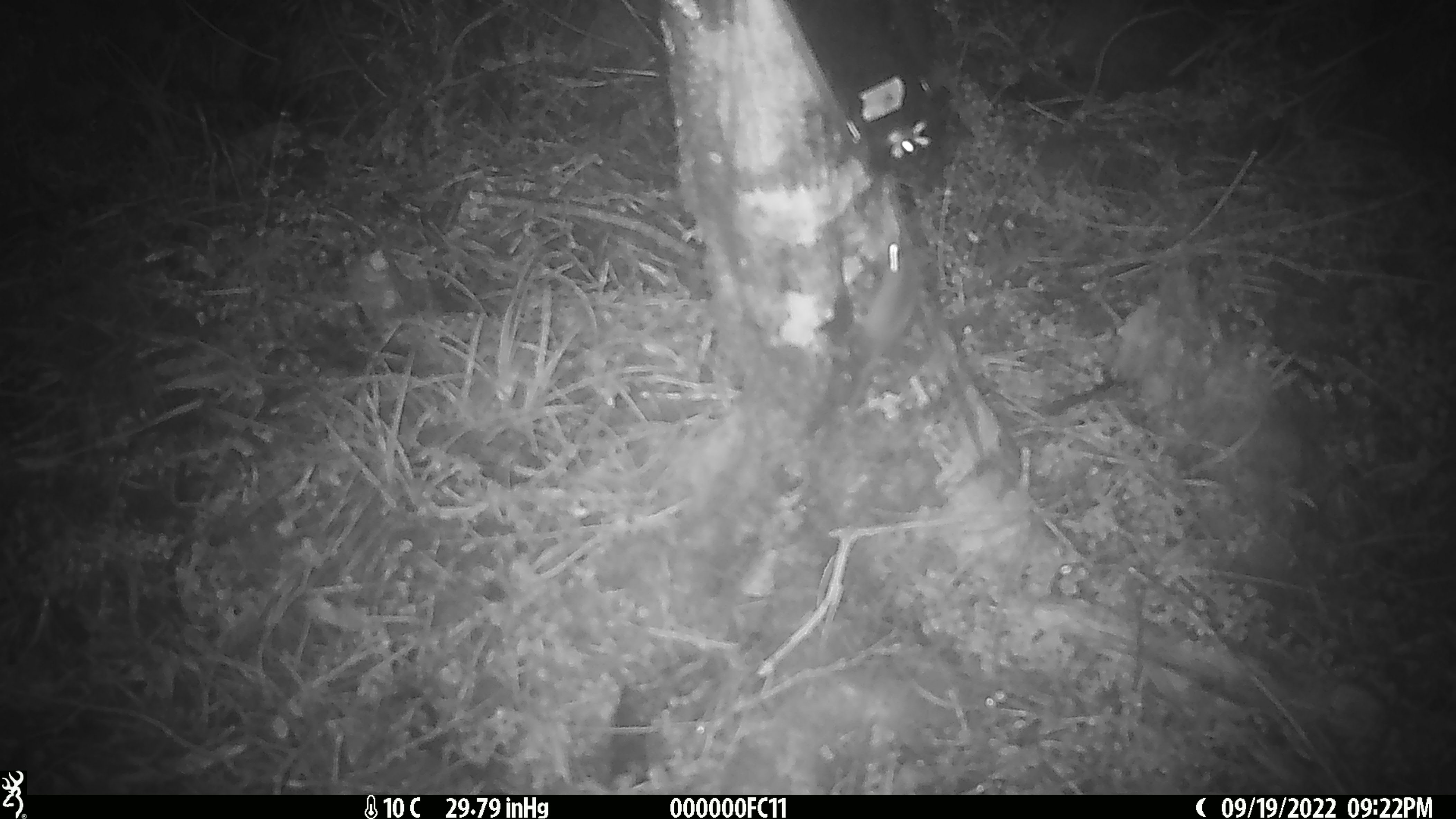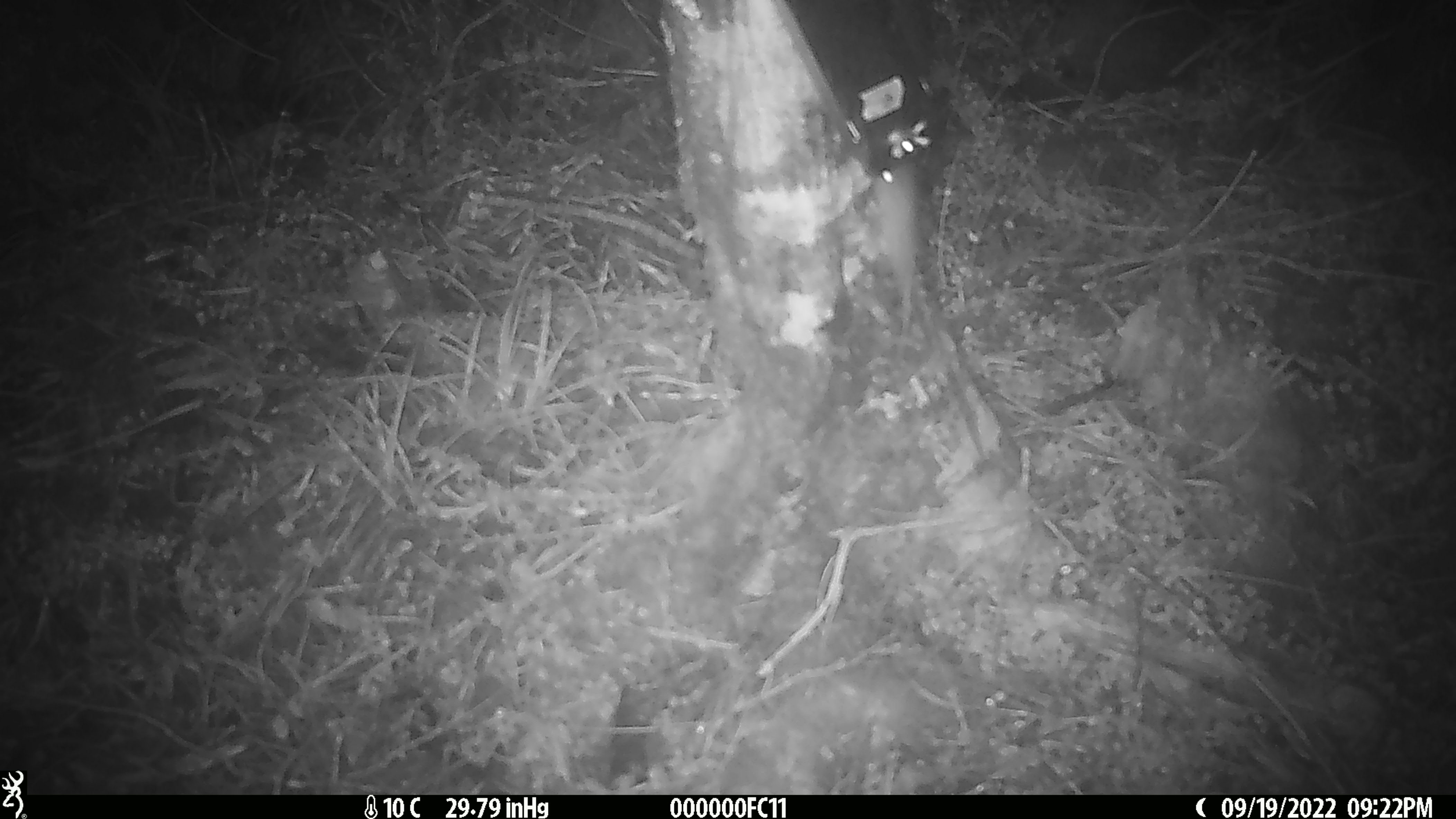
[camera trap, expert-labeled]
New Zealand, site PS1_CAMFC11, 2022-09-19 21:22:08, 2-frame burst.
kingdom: Animalia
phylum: Chordata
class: Mammalia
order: Rodentia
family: Muridae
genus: Mus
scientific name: Mus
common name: mouse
Mouse (Mus).